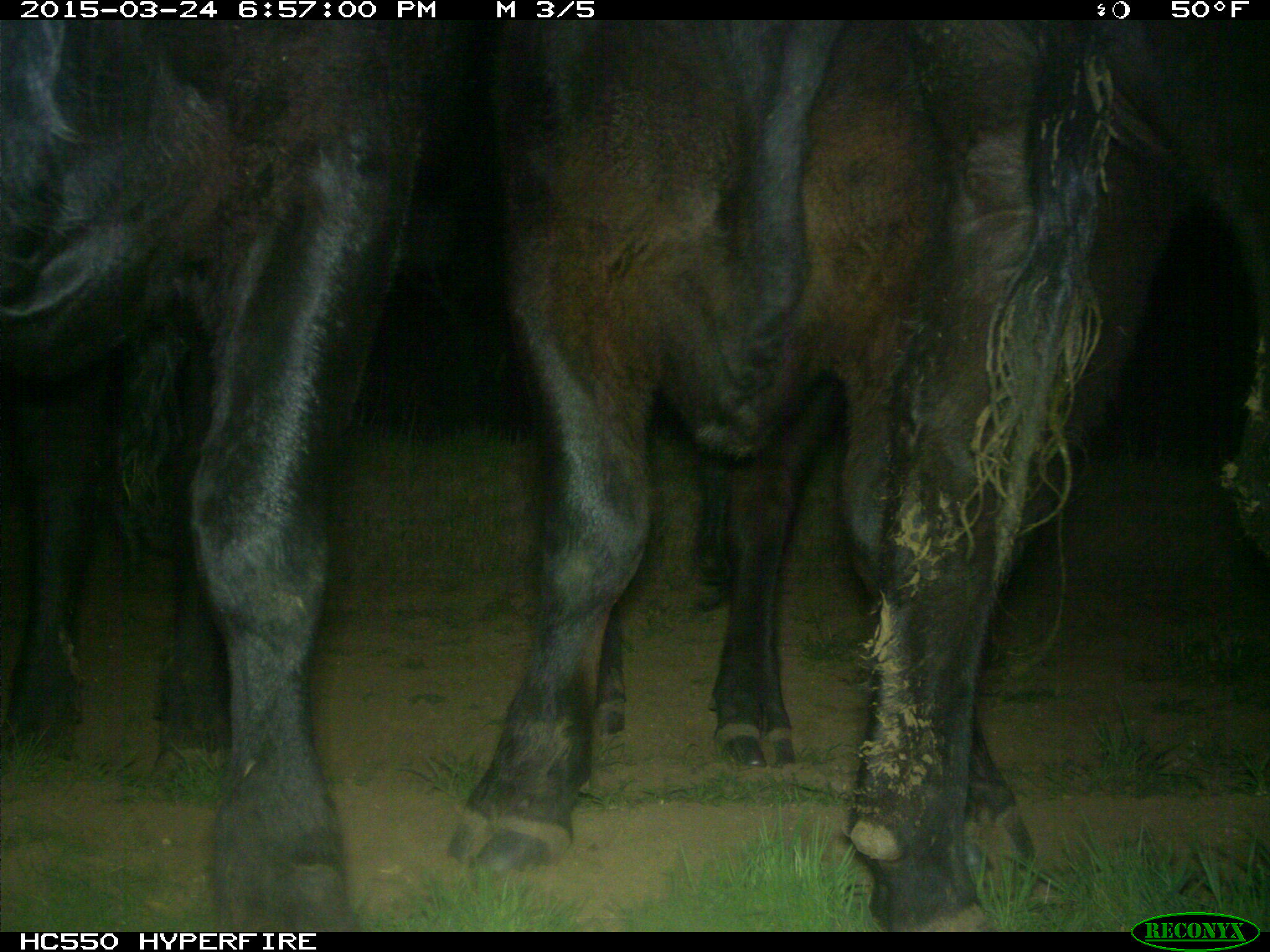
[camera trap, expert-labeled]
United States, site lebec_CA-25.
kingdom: Animalia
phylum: Chordata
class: Mammalia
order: Artiodactyla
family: Bovidae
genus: Bos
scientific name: Bos taurus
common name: domestic cow